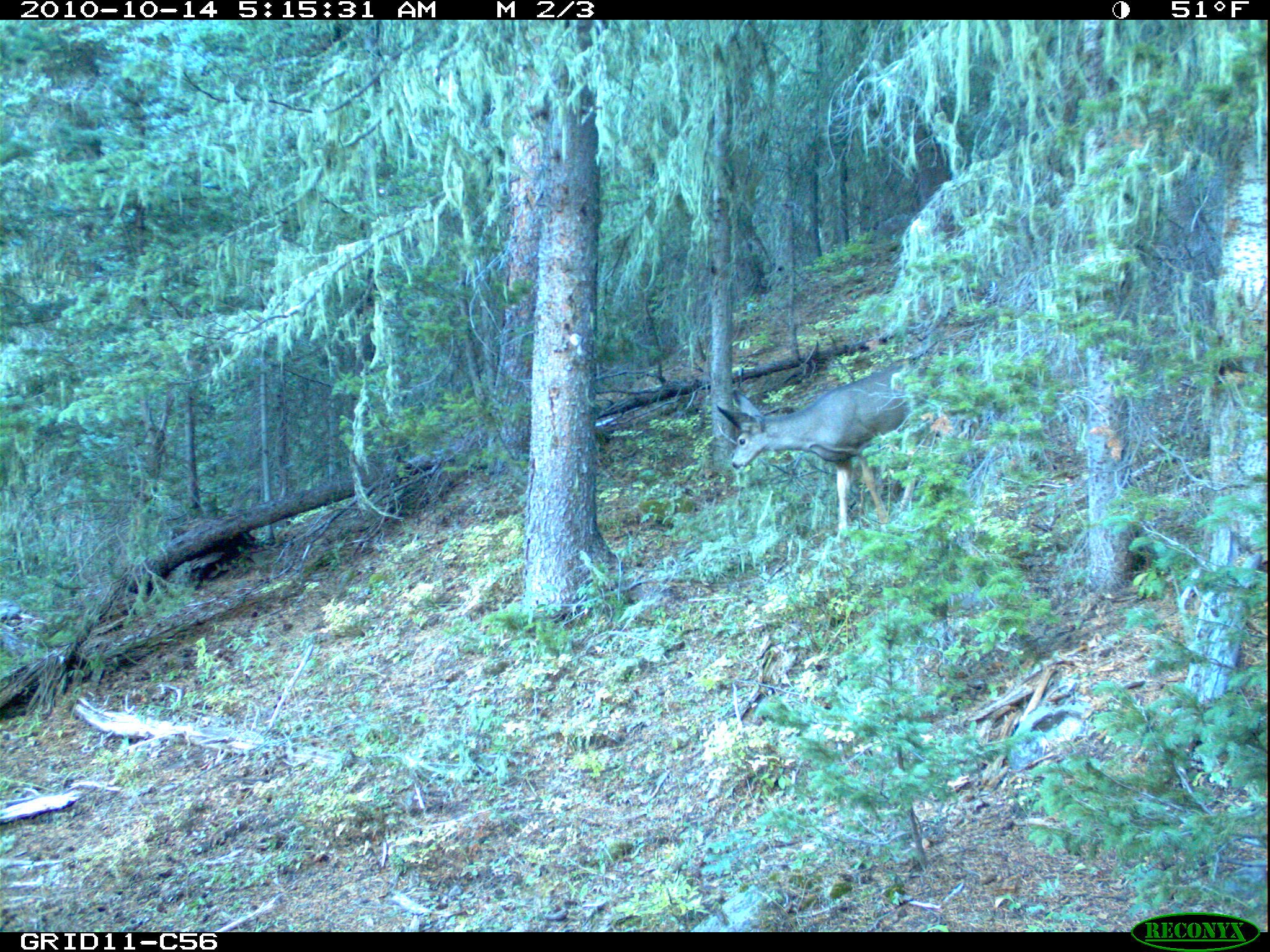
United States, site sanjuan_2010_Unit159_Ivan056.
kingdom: Animalia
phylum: Chordata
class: Mammalia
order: Artiodactyla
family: Cervidae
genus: Odocoileus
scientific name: Odocoileus hemionus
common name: mule deer